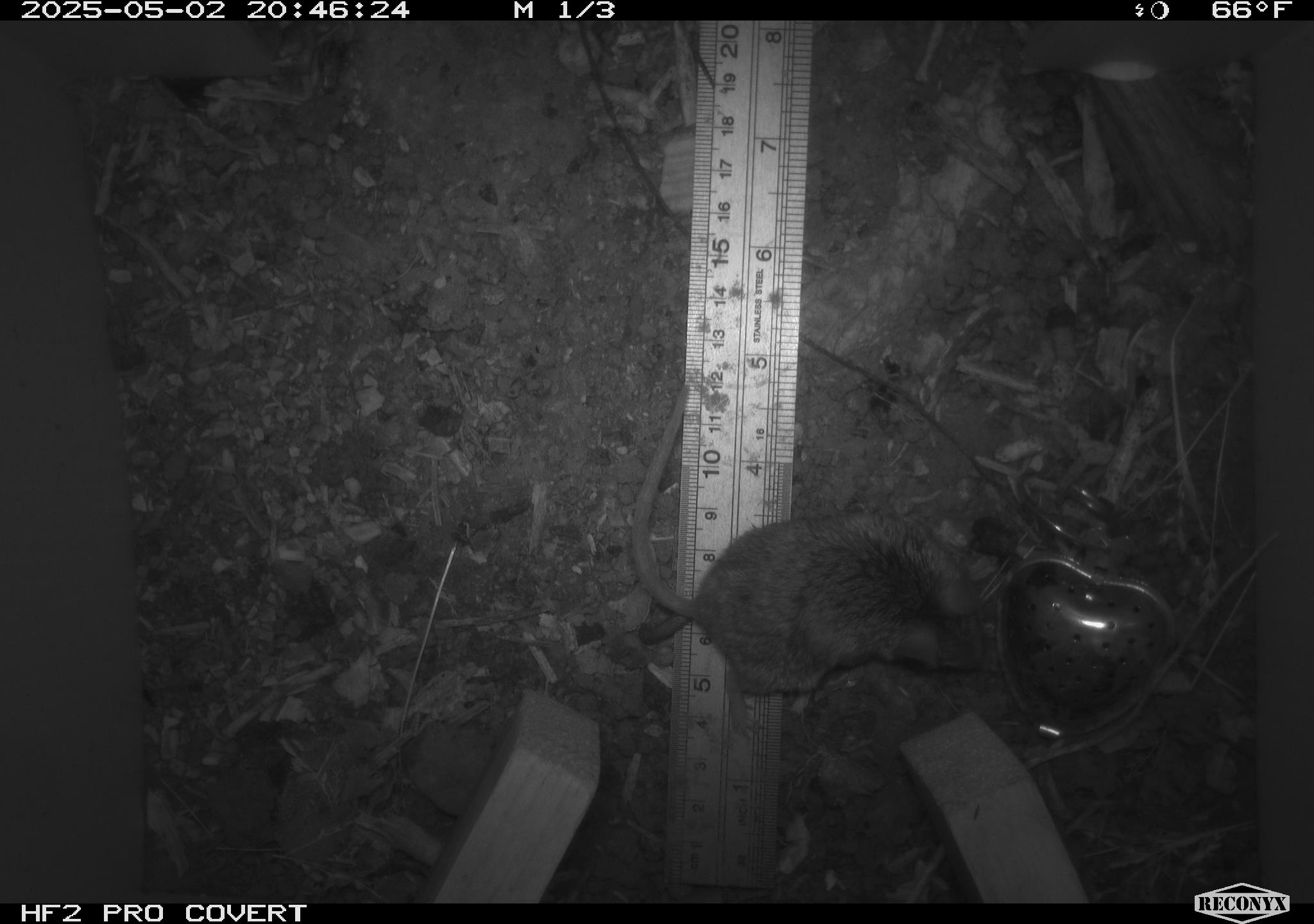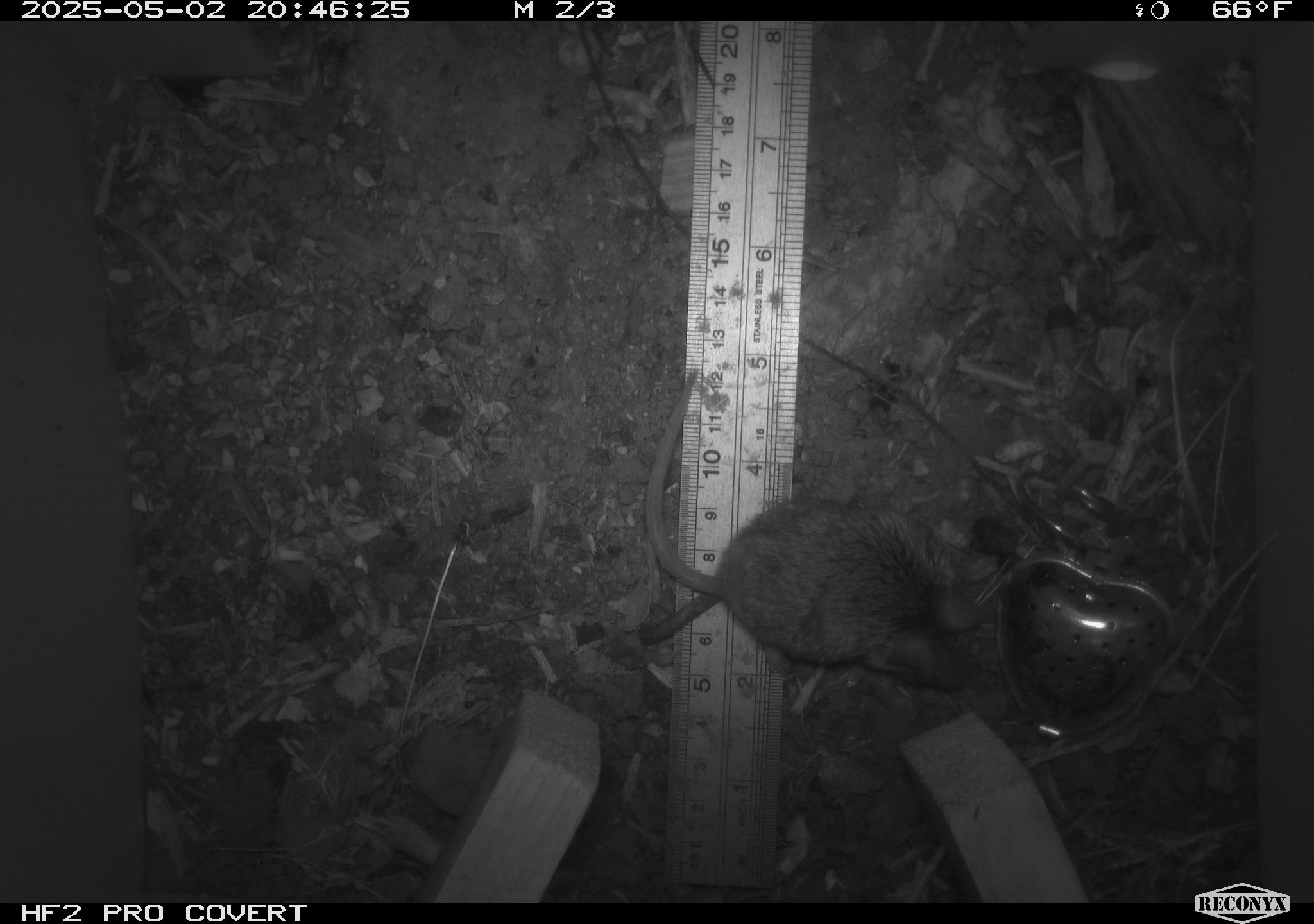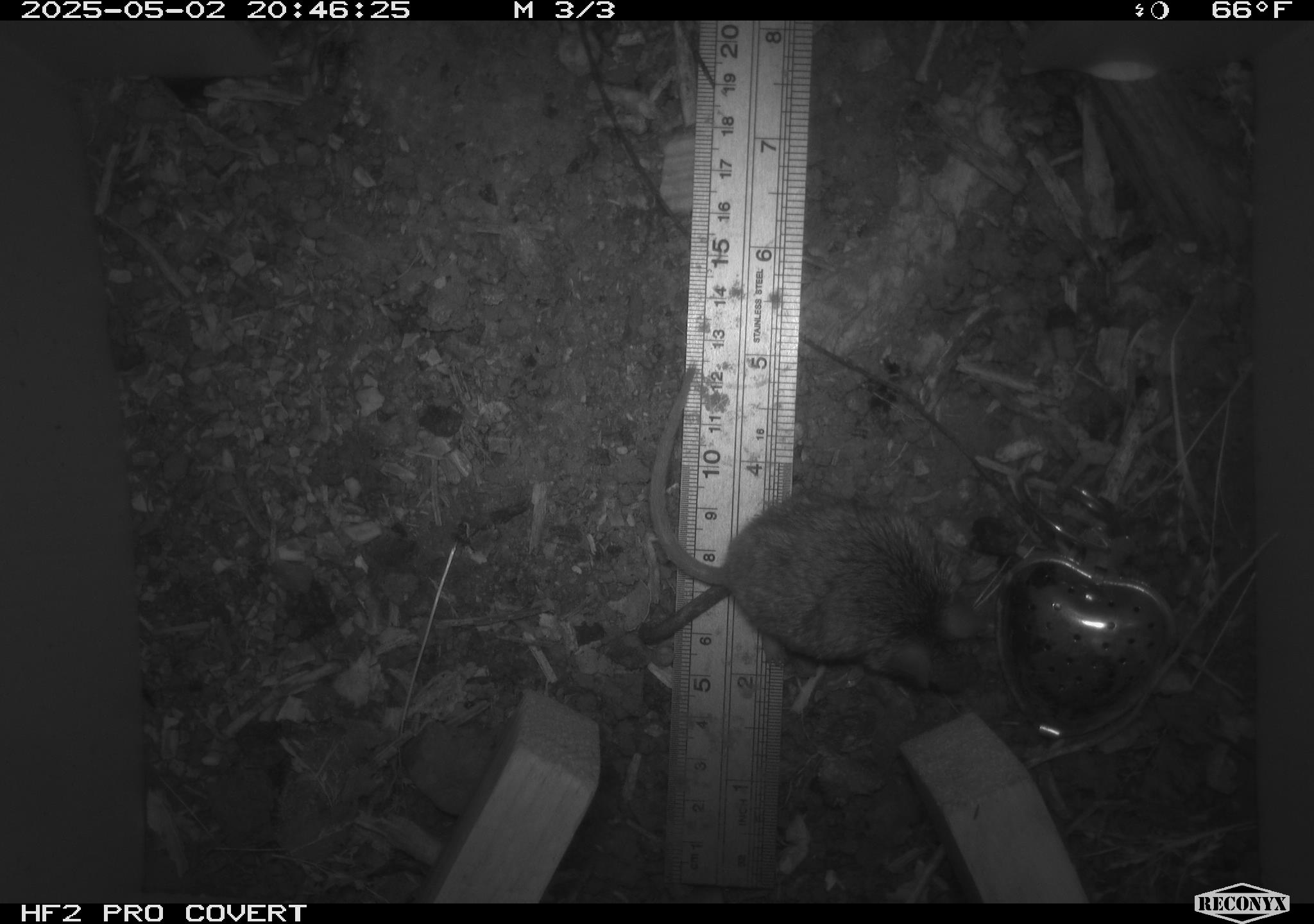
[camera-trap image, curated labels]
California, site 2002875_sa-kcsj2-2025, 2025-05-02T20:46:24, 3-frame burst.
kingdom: Animalia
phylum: Chordata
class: Mammalia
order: Rodentia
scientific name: Rodentia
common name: rodent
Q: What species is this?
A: Rodent (Rodentia).